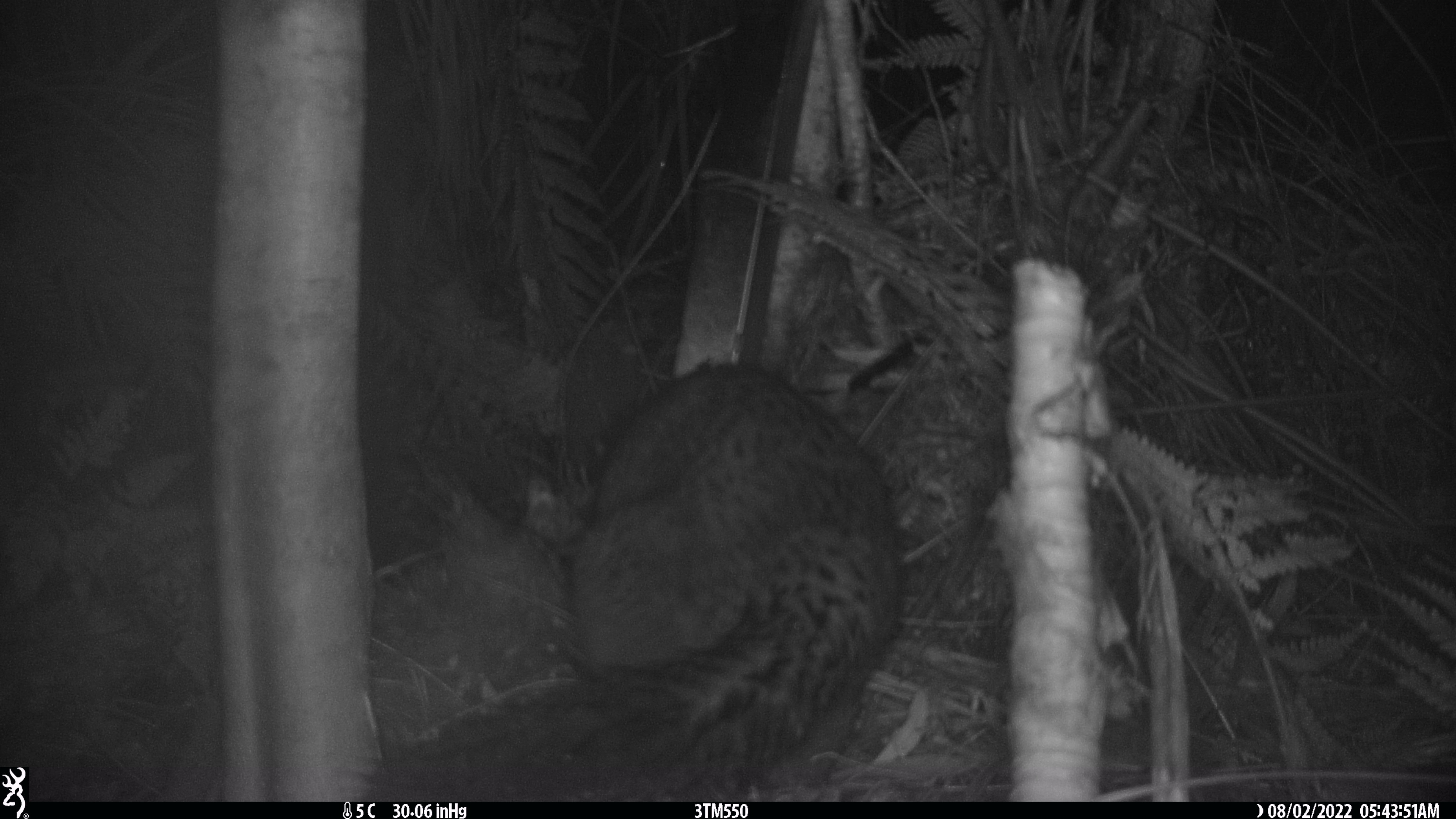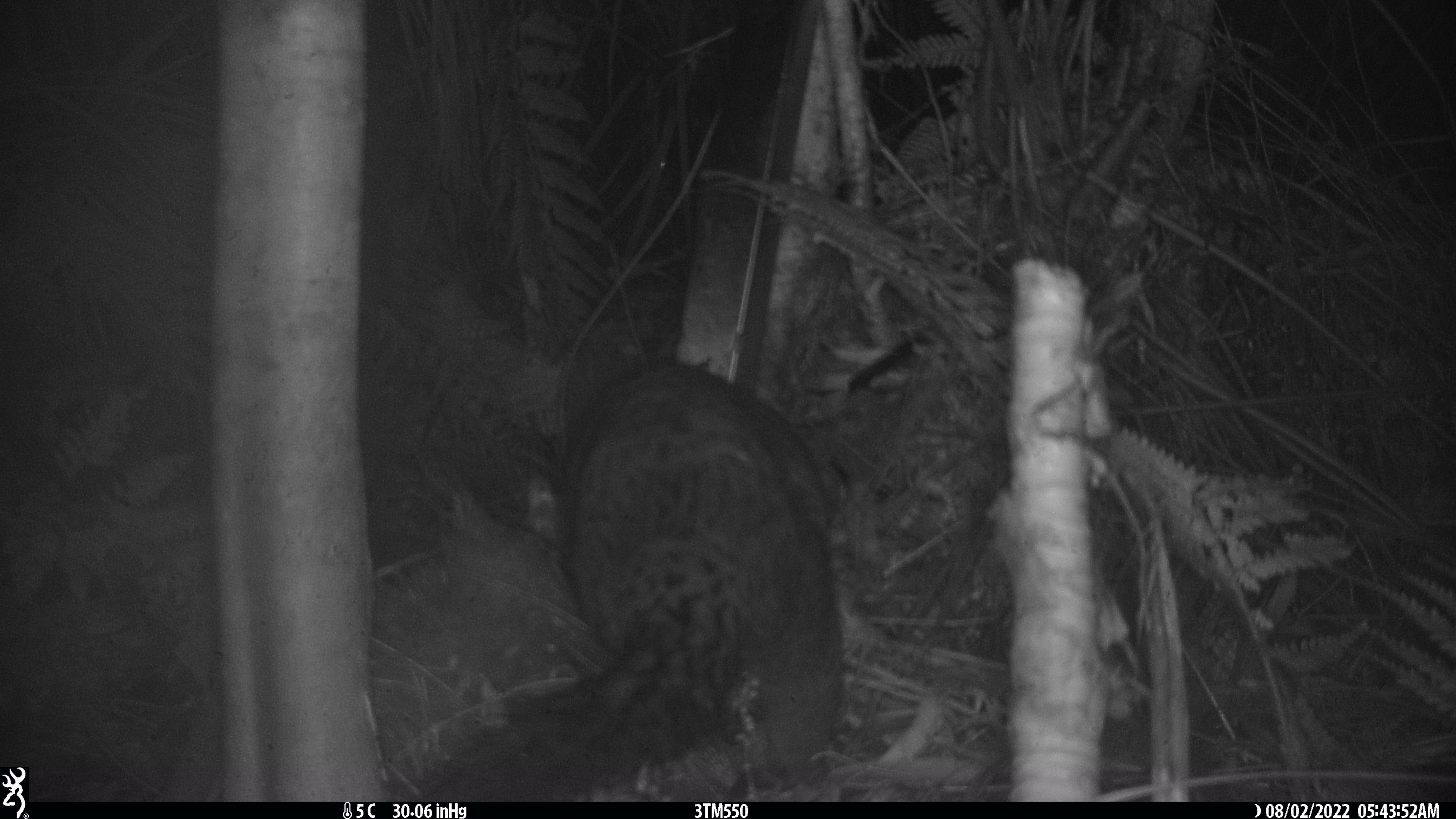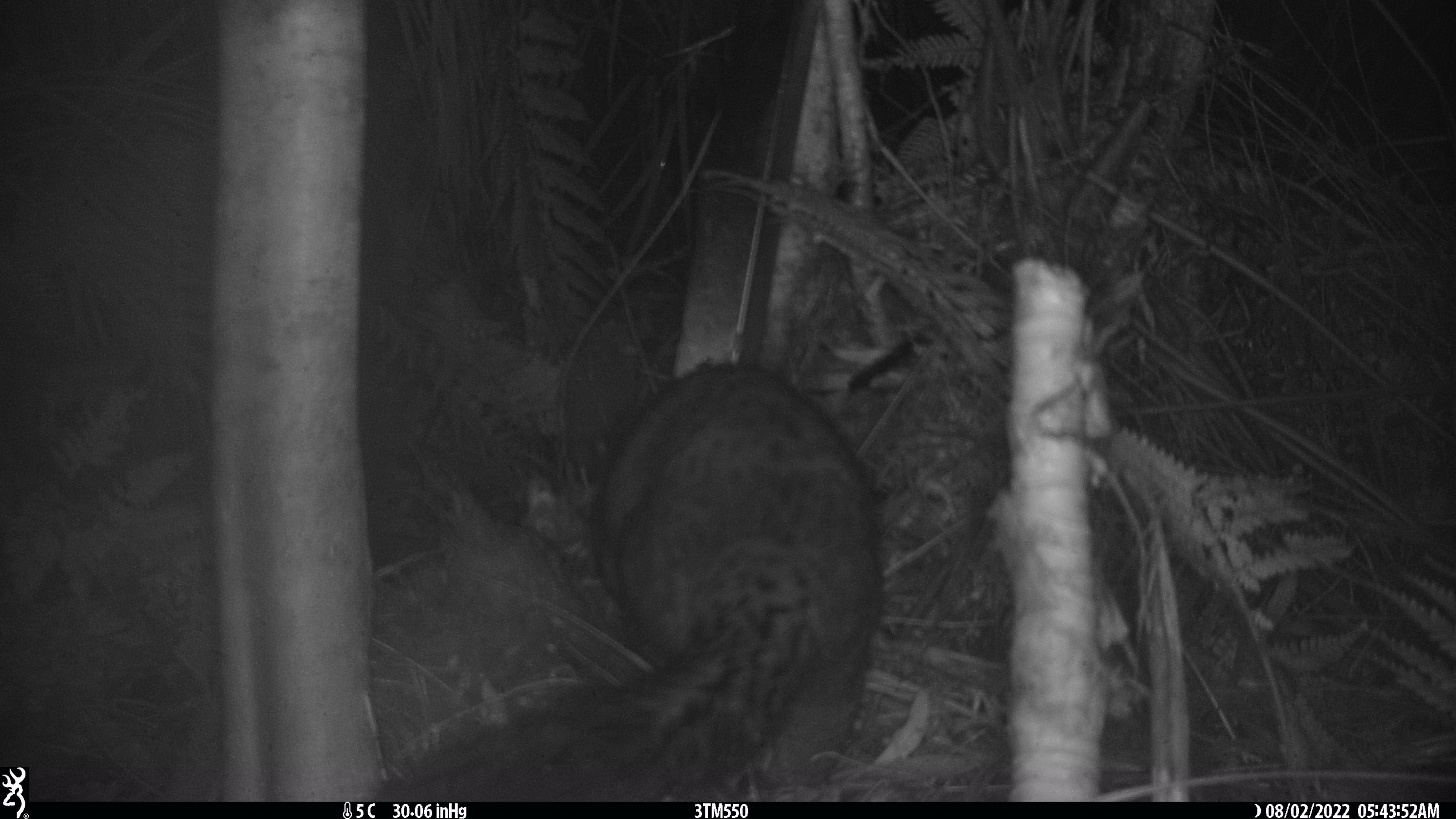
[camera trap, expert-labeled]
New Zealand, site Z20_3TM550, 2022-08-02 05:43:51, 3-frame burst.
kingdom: Animalia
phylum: Chordata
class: Mammalia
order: Diprotodontia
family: Phalangeridae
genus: Trichosurus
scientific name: Trichosurus vulpecula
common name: common brushtail possum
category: possum